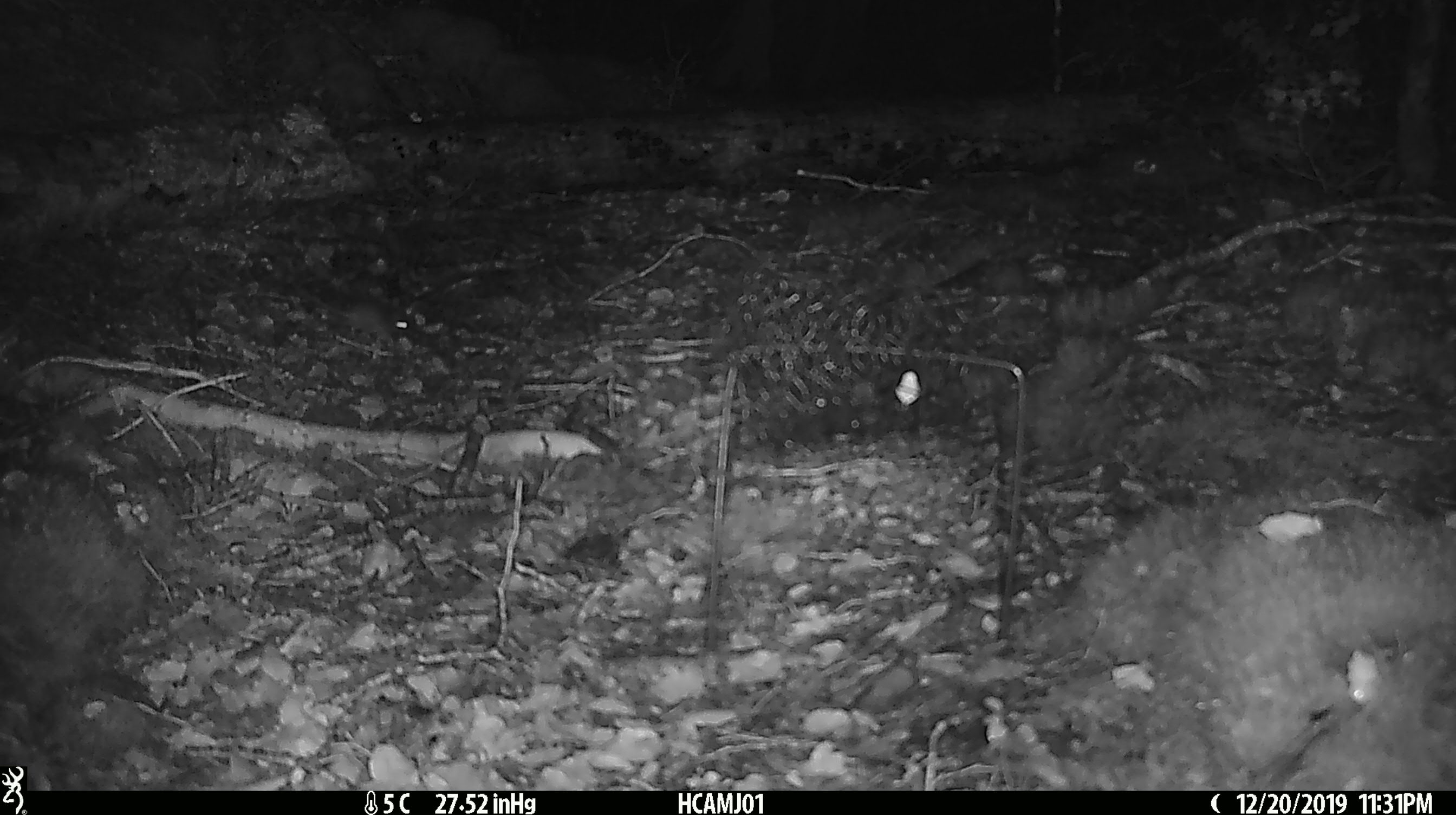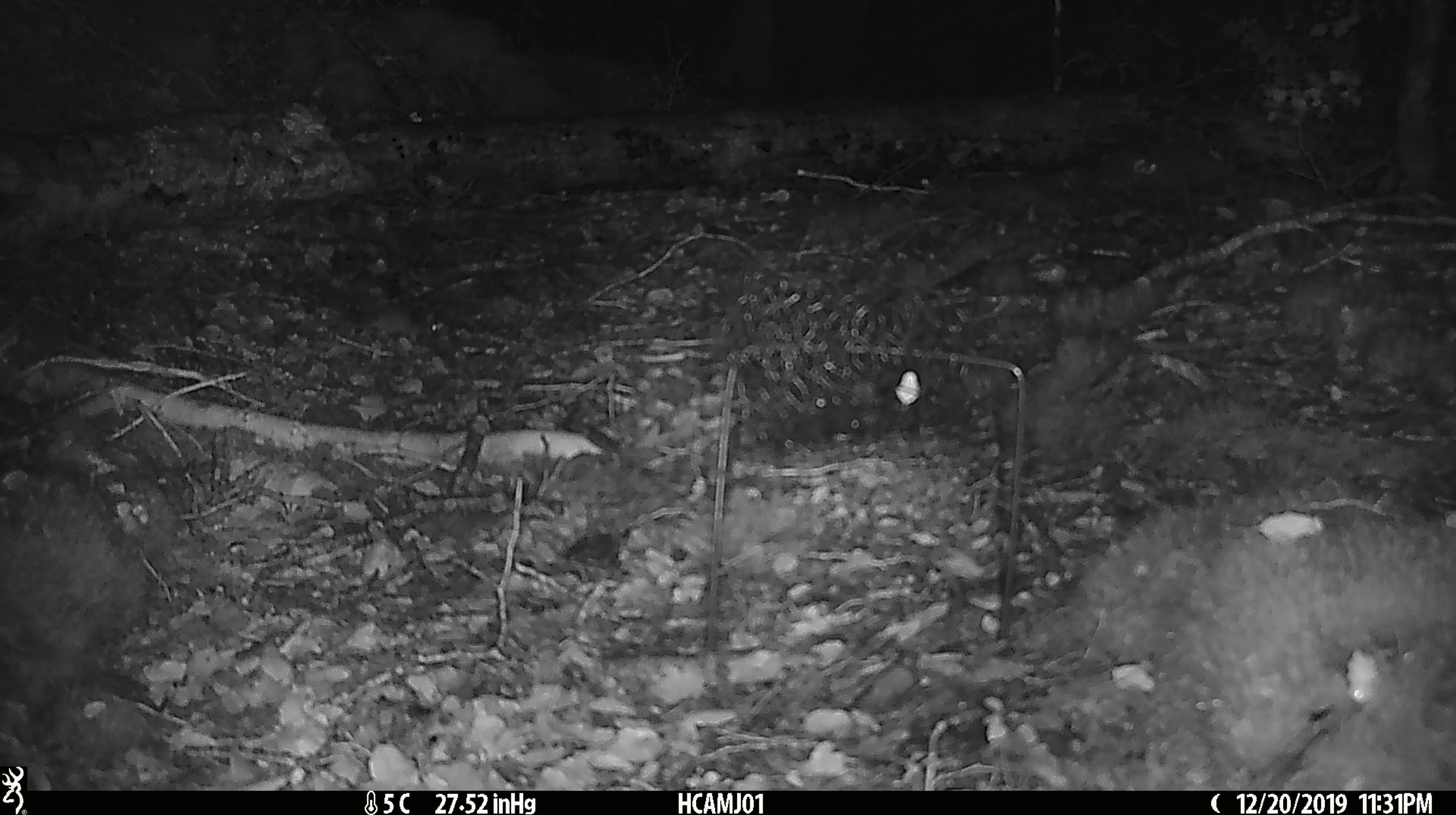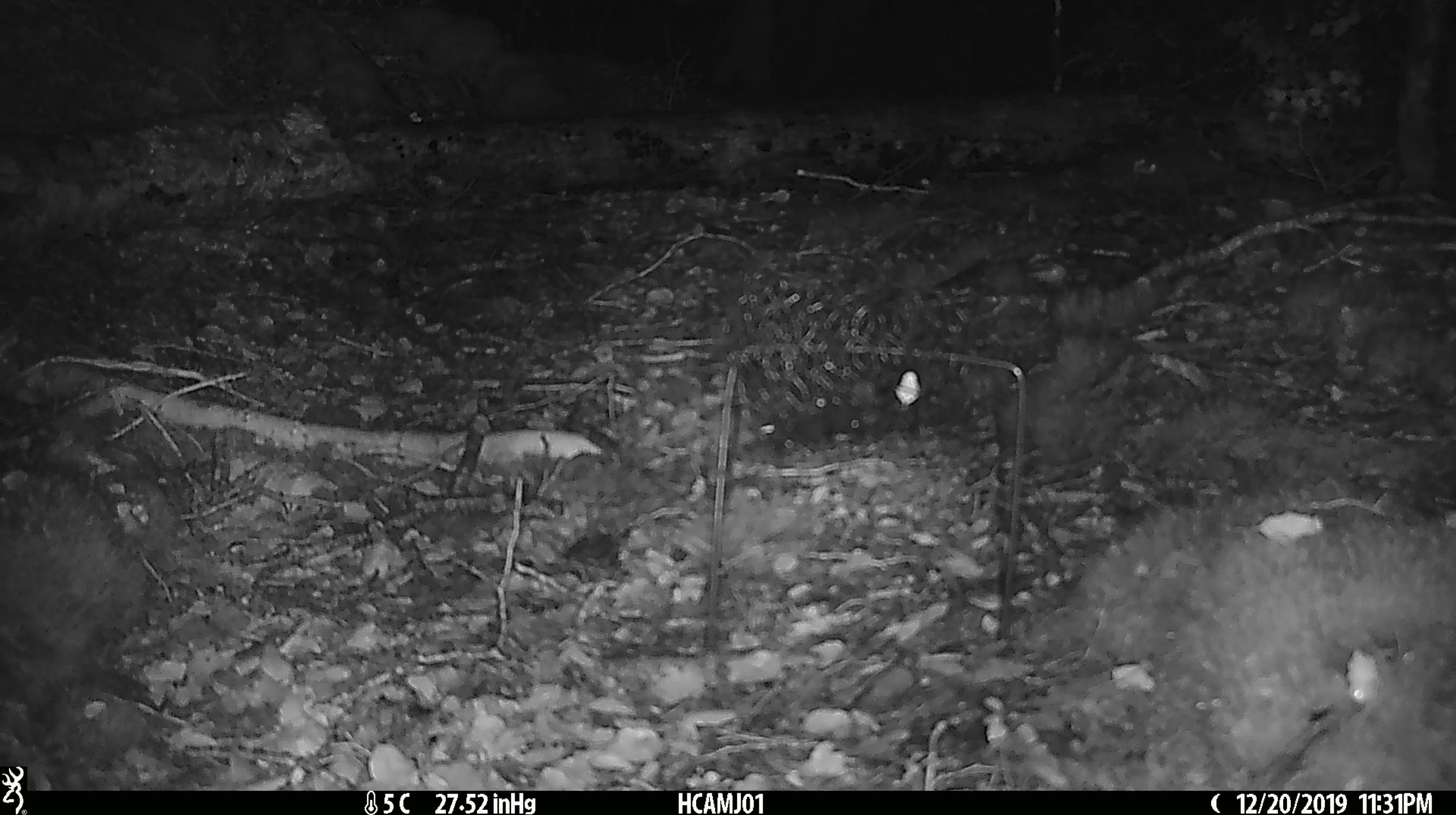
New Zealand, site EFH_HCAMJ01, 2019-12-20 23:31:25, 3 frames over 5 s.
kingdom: Animalia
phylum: Chordata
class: Mammalia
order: Rodentia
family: Muridae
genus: Mus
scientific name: Mus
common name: mouse